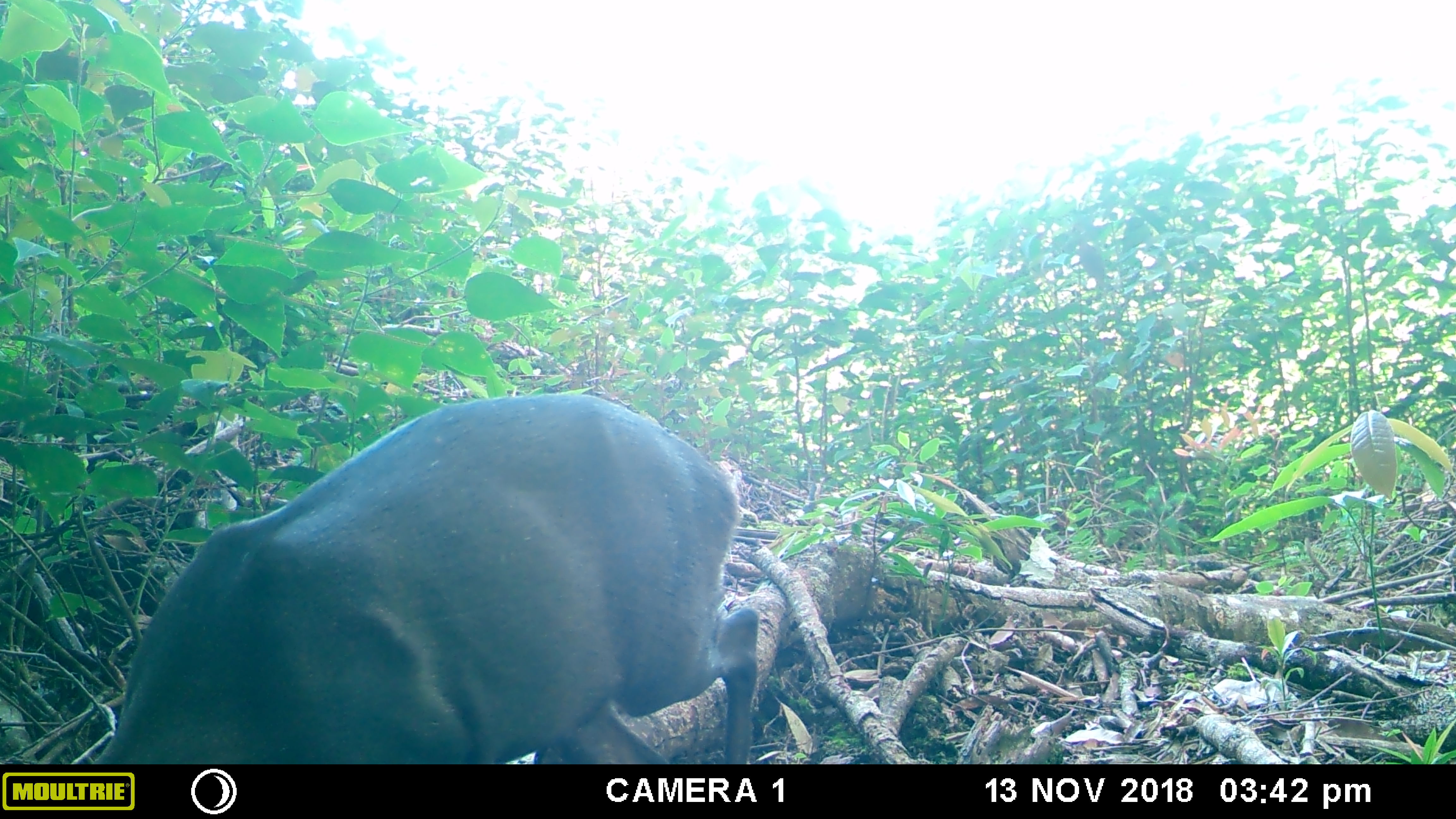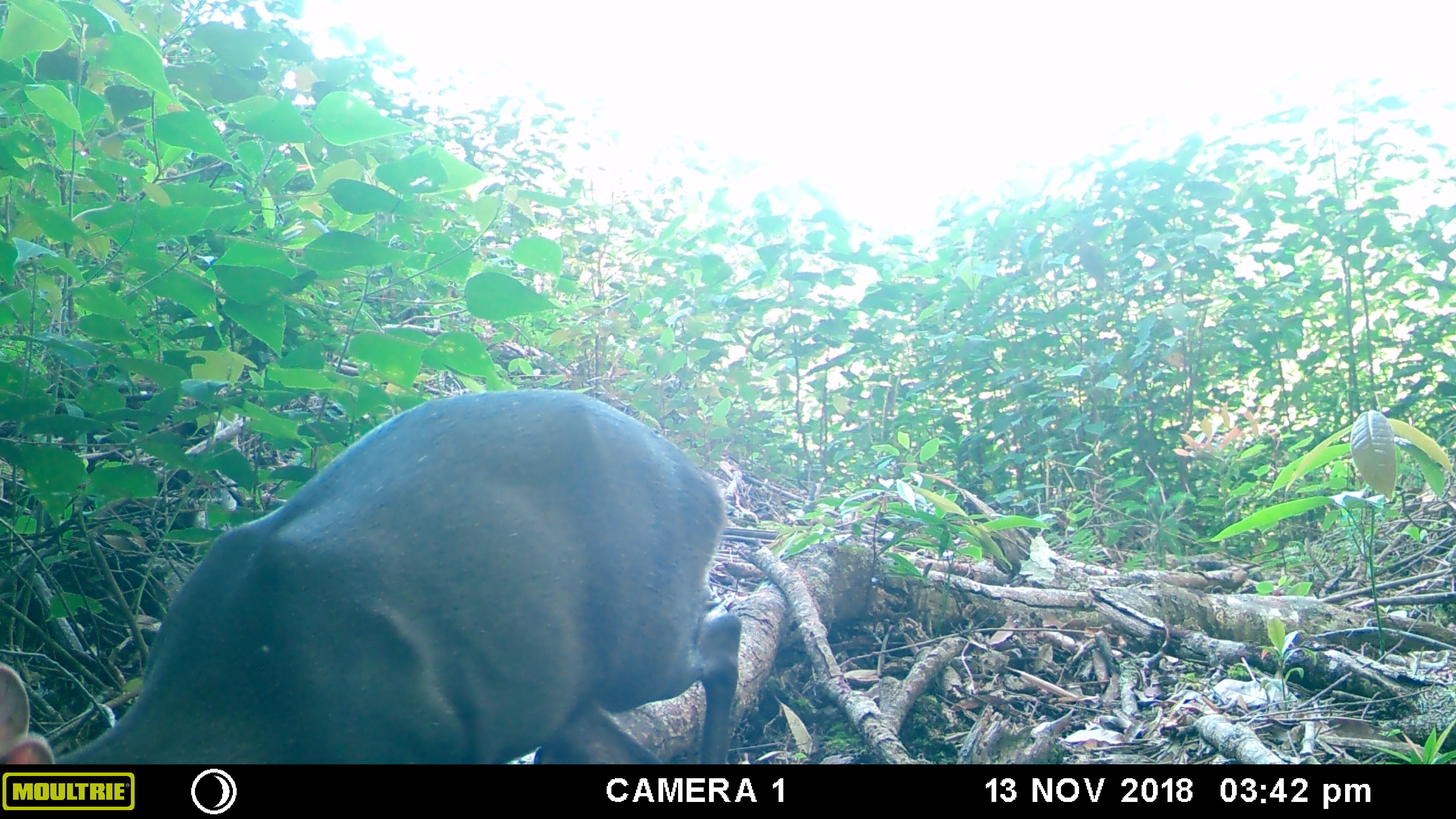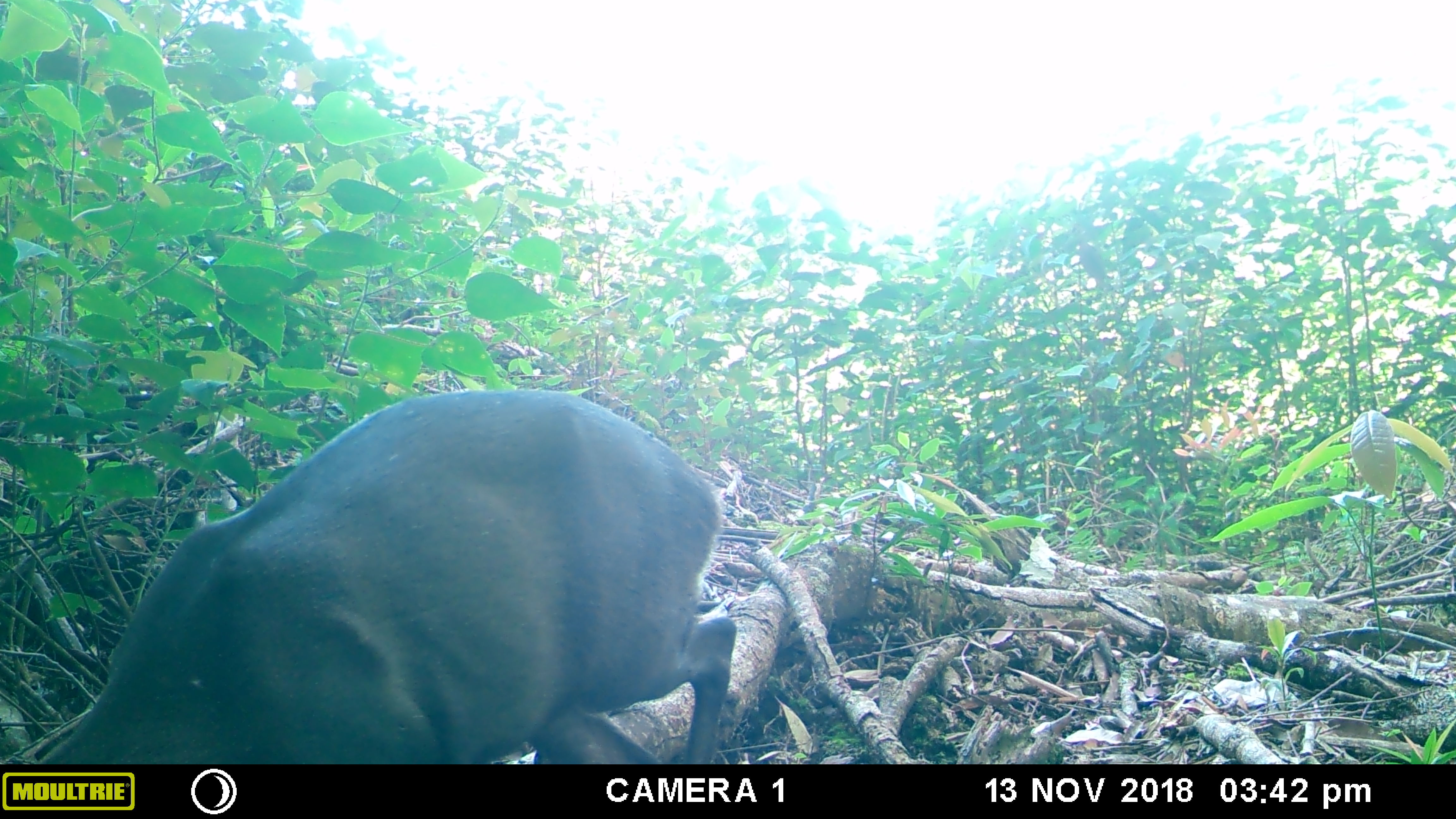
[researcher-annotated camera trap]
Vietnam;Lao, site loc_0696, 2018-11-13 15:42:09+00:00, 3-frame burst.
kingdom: Animalia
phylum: Chordata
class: Mammalia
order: Artiodactyla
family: Cervidae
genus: Muntiacus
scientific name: Muntiacus rooseveltorum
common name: roosevelt's muntjac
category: roosevelts muntjac group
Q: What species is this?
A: Roosevelts muntjac group (roosevelt's muntjac) (Muntiacus rooseveltorum).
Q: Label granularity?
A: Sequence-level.